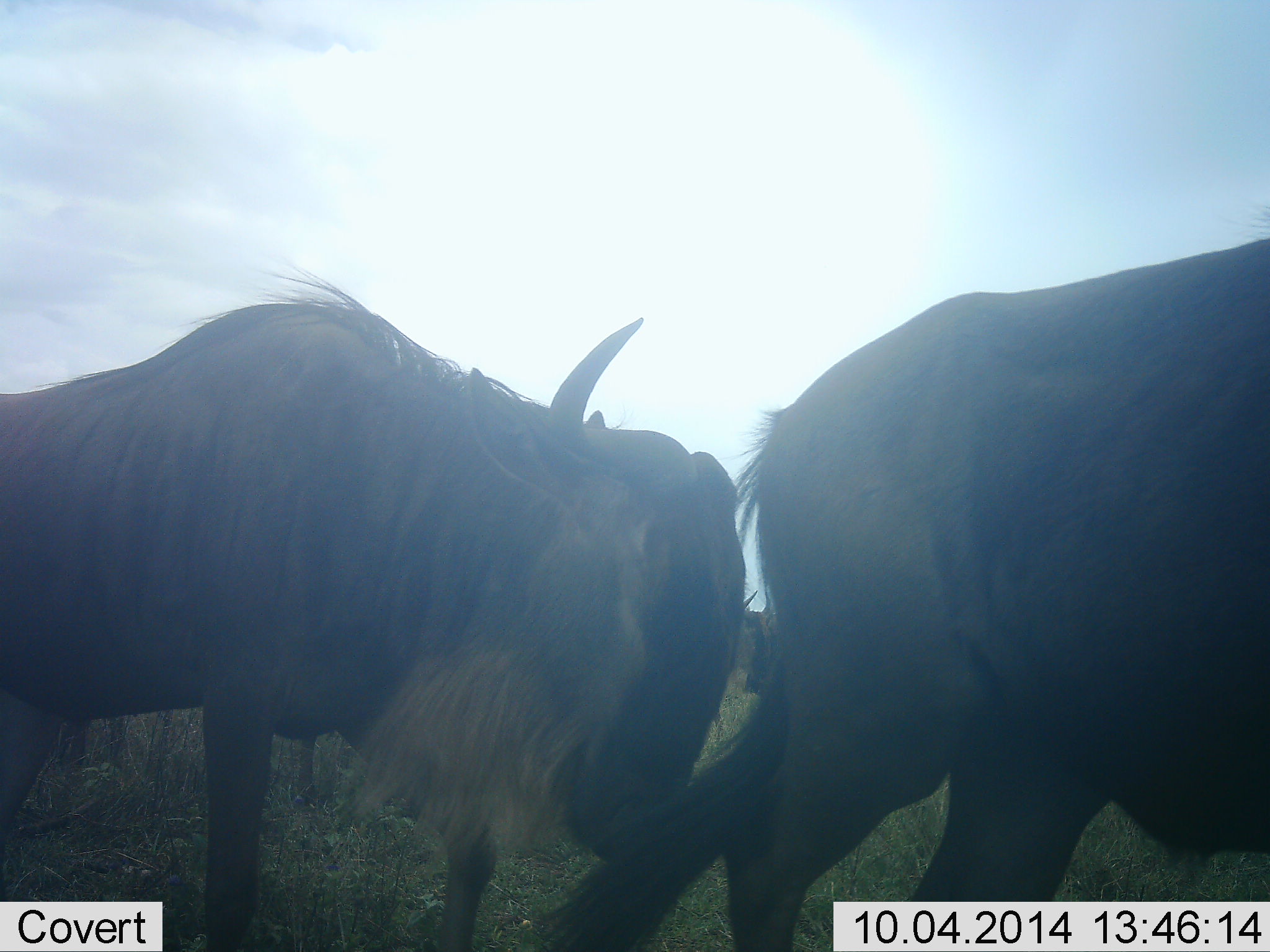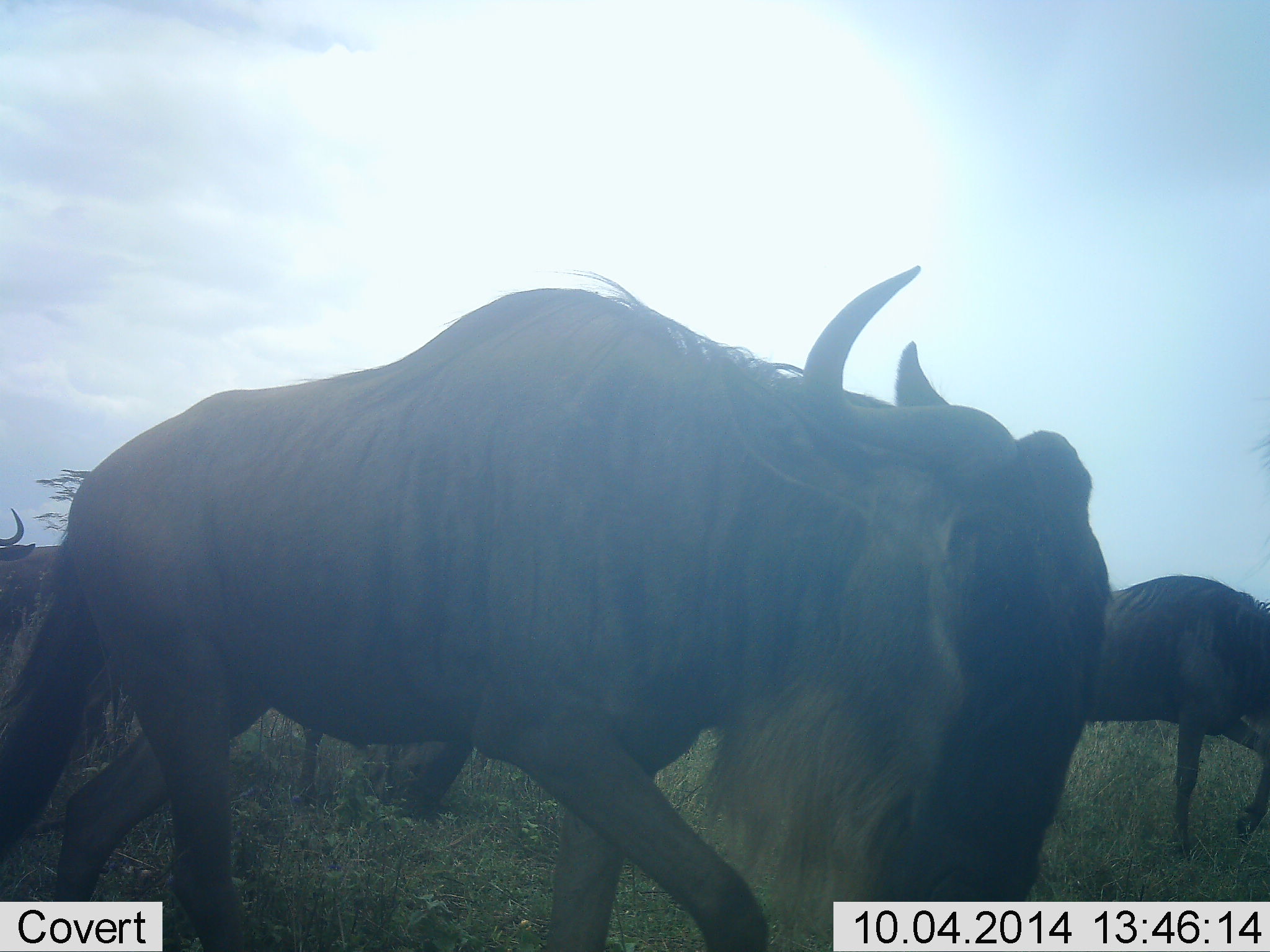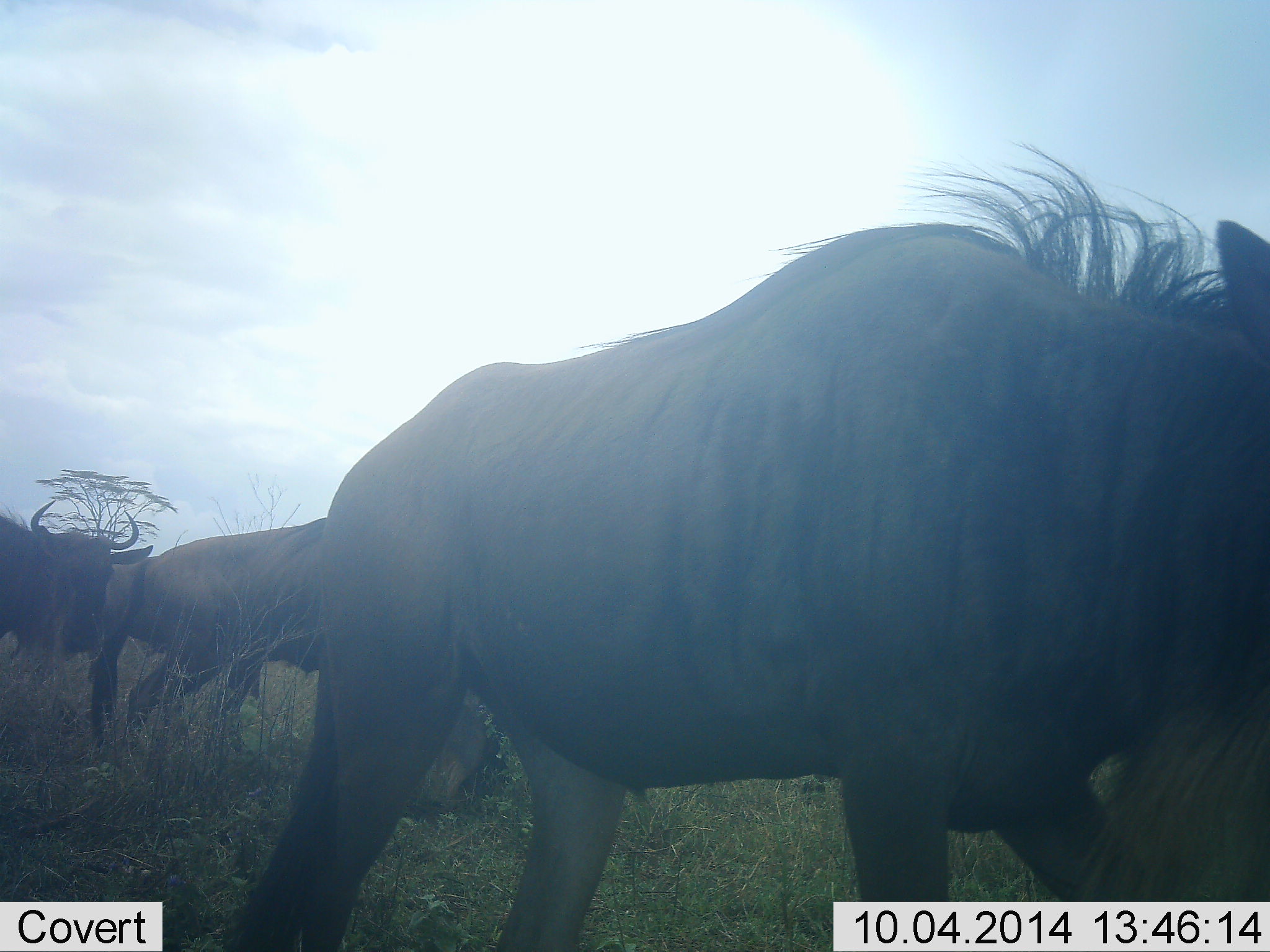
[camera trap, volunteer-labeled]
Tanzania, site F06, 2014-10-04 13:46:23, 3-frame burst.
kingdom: Animalia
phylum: Chordata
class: Mammalia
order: Artiodactyla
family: Bovidae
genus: Connochaetes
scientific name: Connochaetes taurinus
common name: blue wildebeest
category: wildebeest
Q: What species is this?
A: Wildebeest (blue wildebeest) (Connochaetes taurinus).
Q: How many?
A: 6.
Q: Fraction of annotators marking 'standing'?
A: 20%.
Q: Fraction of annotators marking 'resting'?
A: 0%.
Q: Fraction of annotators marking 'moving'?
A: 90%.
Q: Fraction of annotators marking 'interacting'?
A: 0%.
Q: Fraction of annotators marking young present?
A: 0%.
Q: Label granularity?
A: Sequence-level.